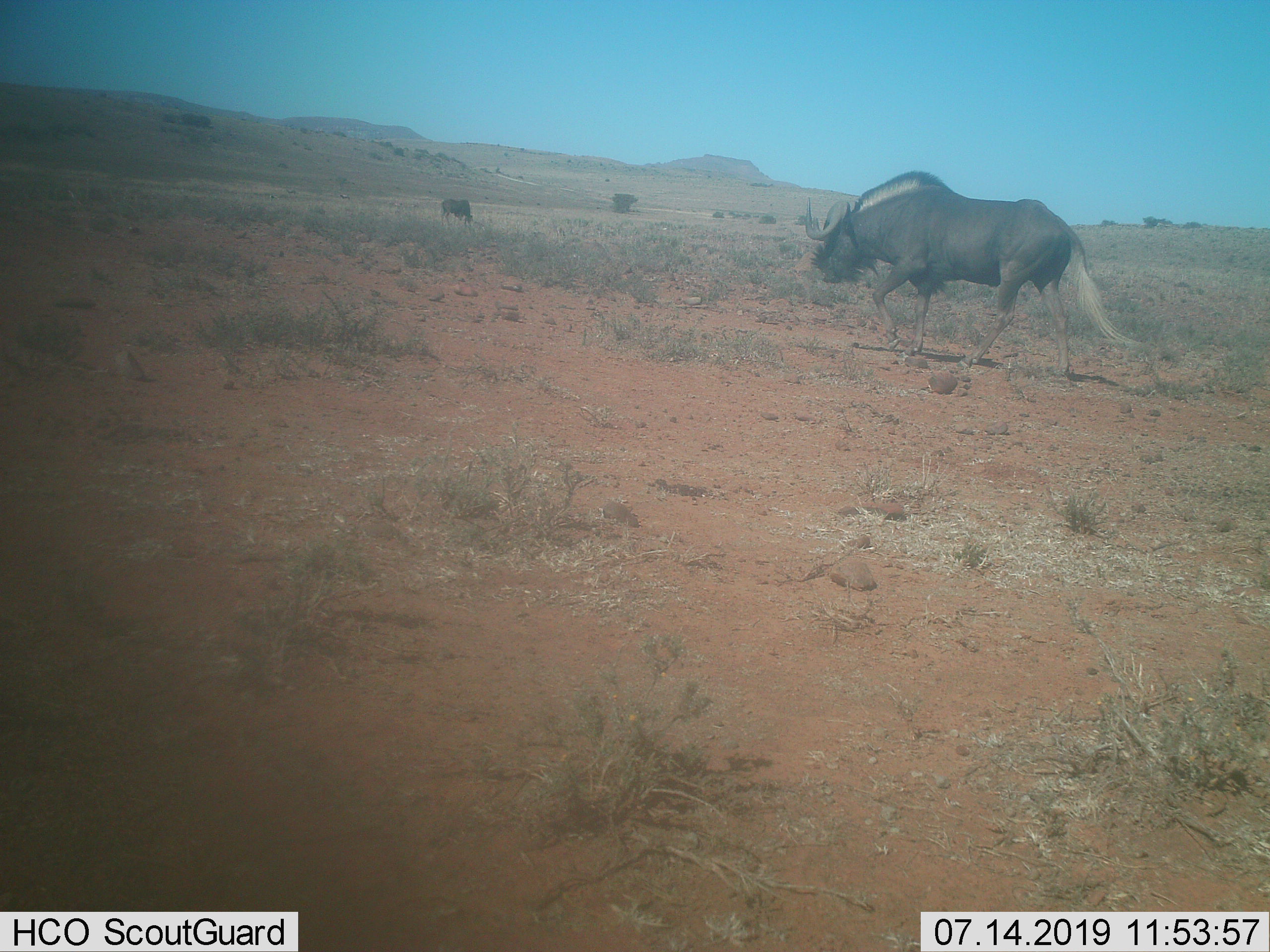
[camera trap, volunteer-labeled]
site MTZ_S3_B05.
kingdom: Animalia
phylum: Chordata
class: Mammalia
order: Artiodactyla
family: Bovidae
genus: Connochaetes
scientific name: Connochaetes gnou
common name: black wildebeest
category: wildebeestblack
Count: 2.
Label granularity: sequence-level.